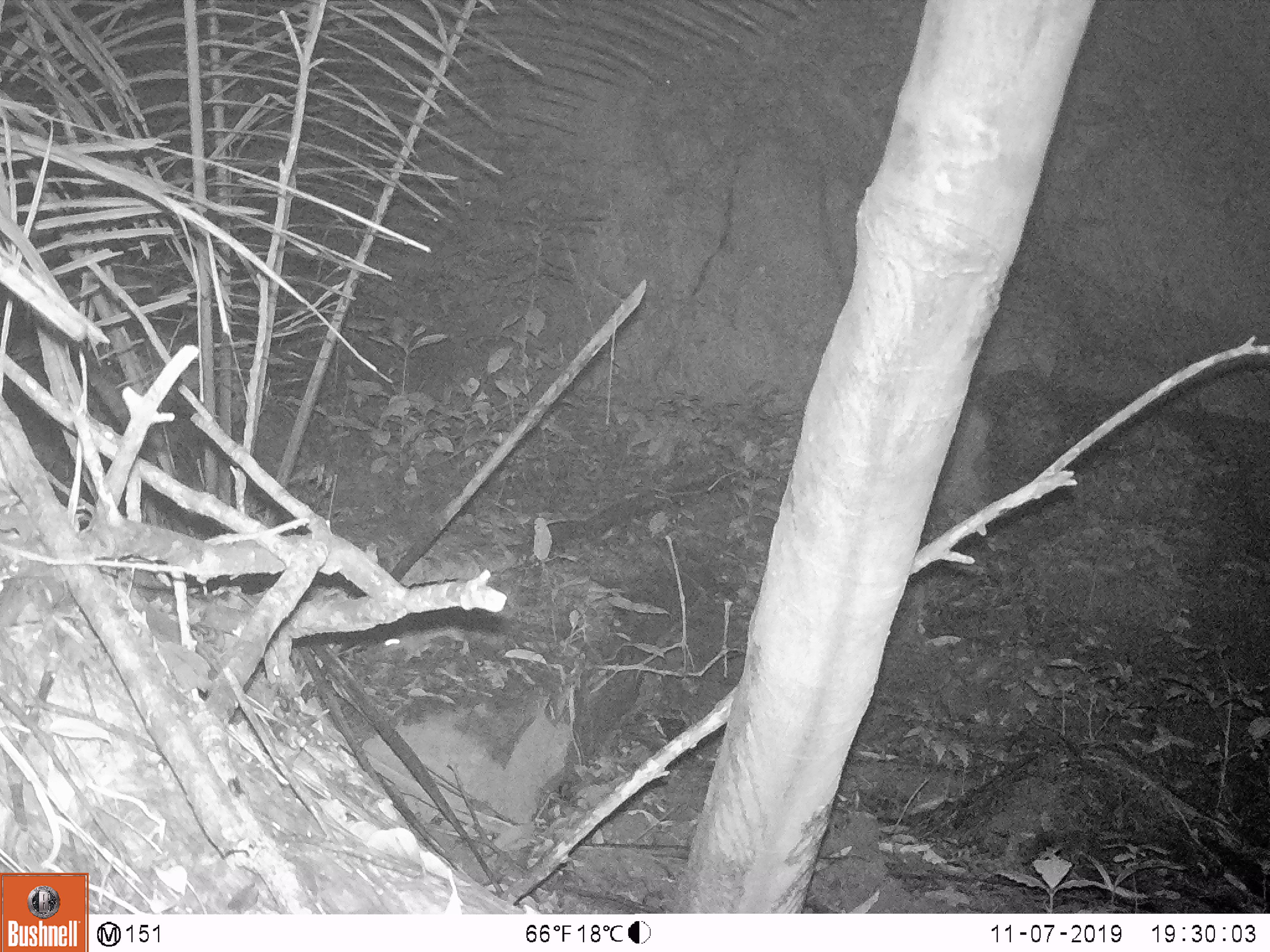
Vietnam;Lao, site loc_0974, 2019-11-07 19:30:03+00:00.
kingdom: Animalia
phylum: Chordata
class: Mammalia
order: Rodentia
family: Muridae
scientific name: Muridae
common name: old-world mice and rats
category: unidentified murid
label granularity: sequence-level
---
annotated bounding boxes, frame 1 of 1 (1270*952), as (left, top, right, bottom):
unidentified murid: (379, 622, 470, 664)